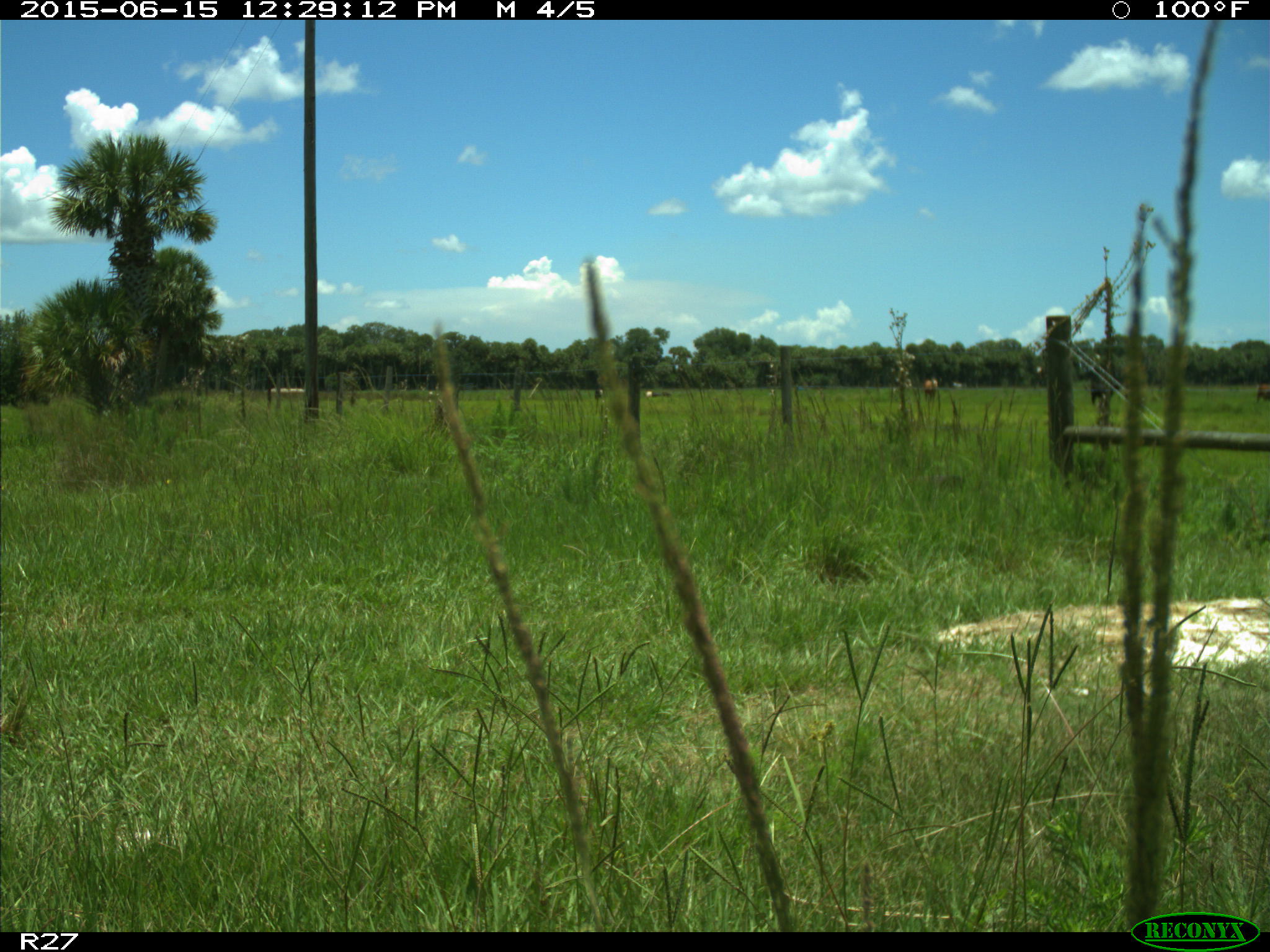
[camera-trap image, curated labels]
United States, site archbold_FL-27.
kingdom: Animalia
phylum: Chordata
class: Mammalia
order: Artiodactyla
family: Bovidae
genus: Bos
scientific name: Bos taurus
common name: domestic cow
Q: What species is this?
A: Bos taurus (domestic cow).